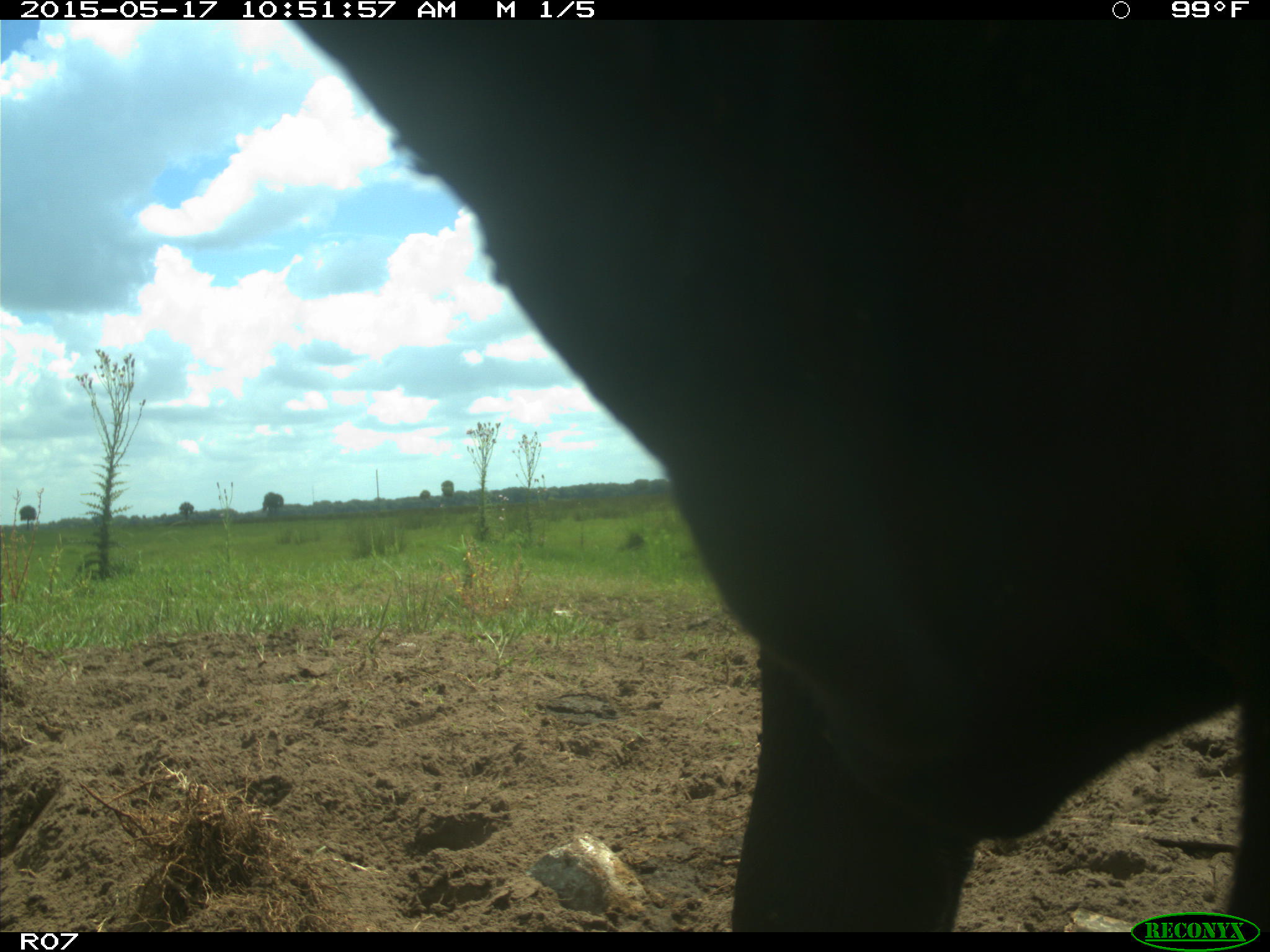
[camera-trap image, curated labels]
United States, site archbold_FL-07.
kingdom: Animalia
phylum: Chordata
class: Mammalia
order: Artiodactyla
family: Bovidae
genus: Bos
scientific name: Bos taurus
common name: domestic cow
Bos taurus (domestic cow).